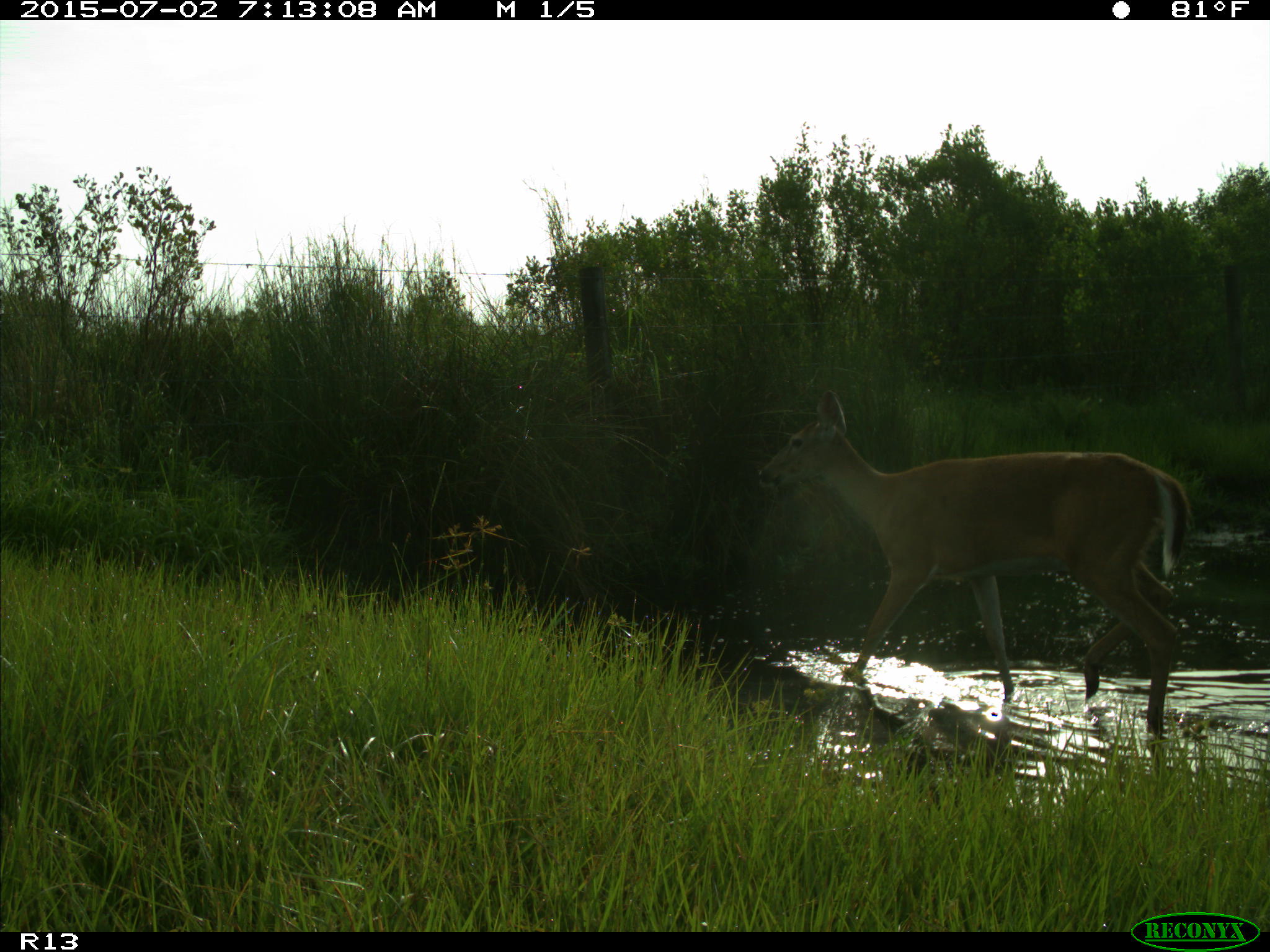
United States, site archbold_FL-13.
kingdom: Animalia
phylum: Chordata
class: Mammalia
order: Artiodactyla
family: Cervidae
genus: Odocoileus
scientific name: Odocoileus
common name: deer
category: unidentified deer